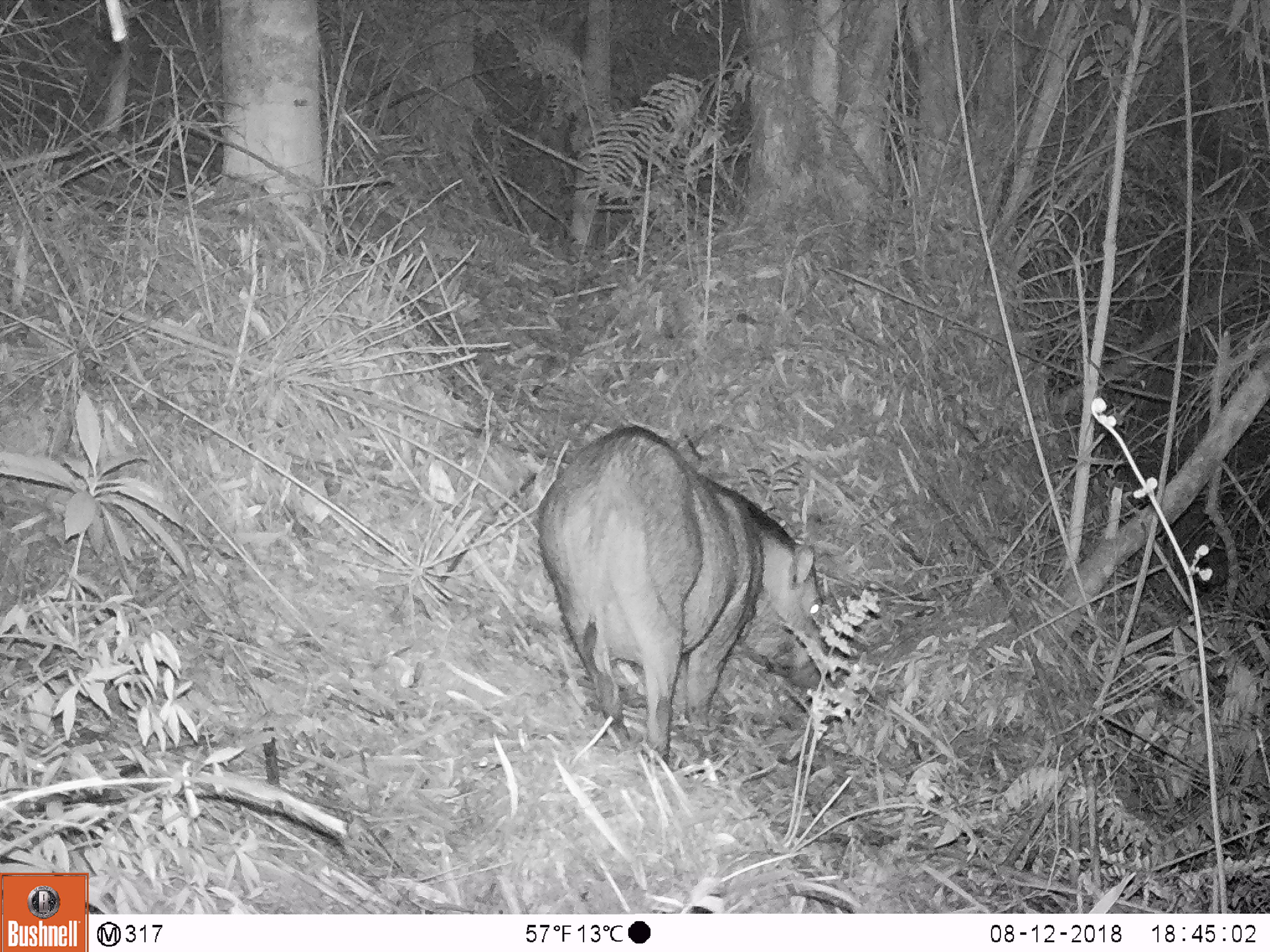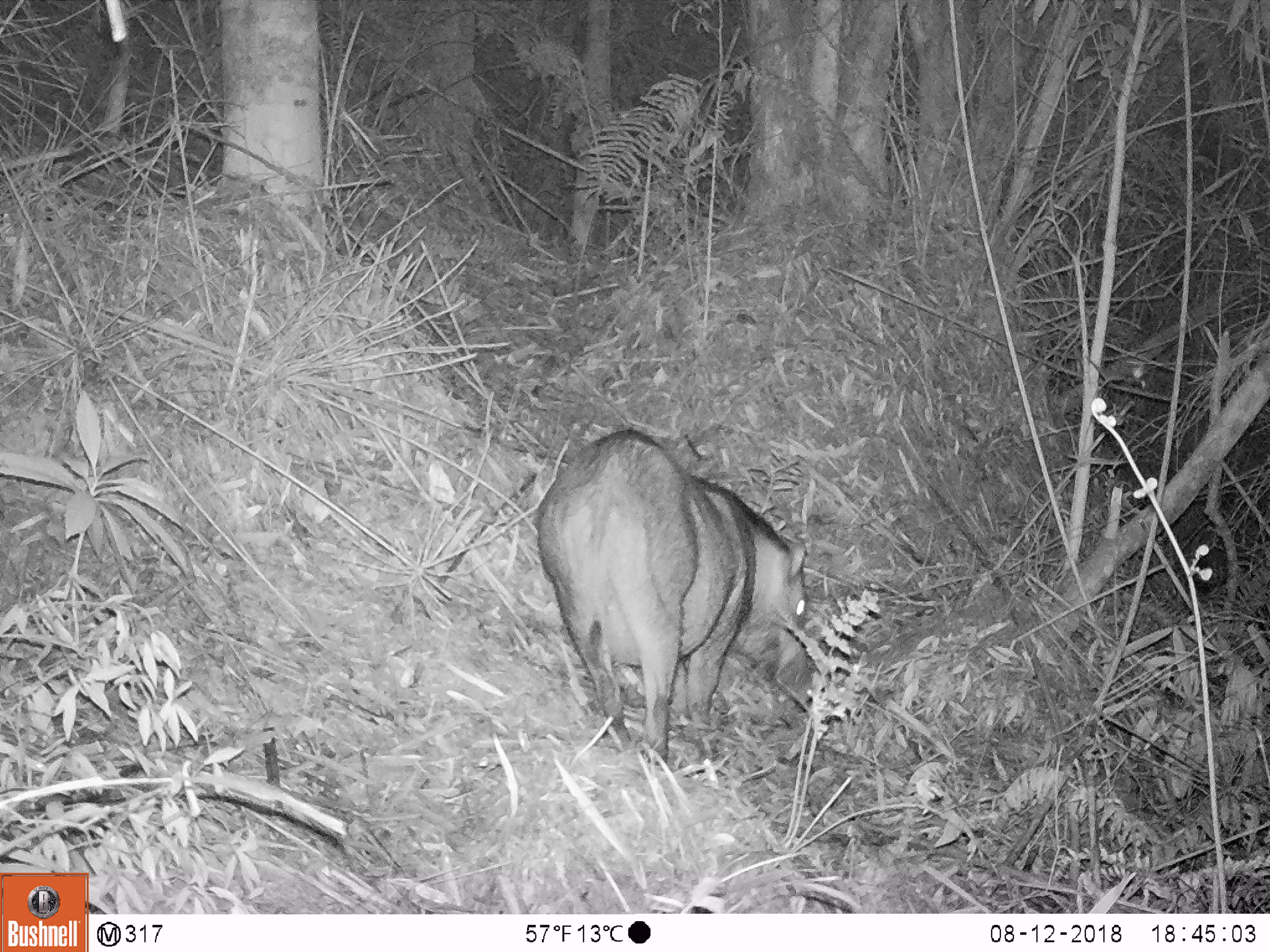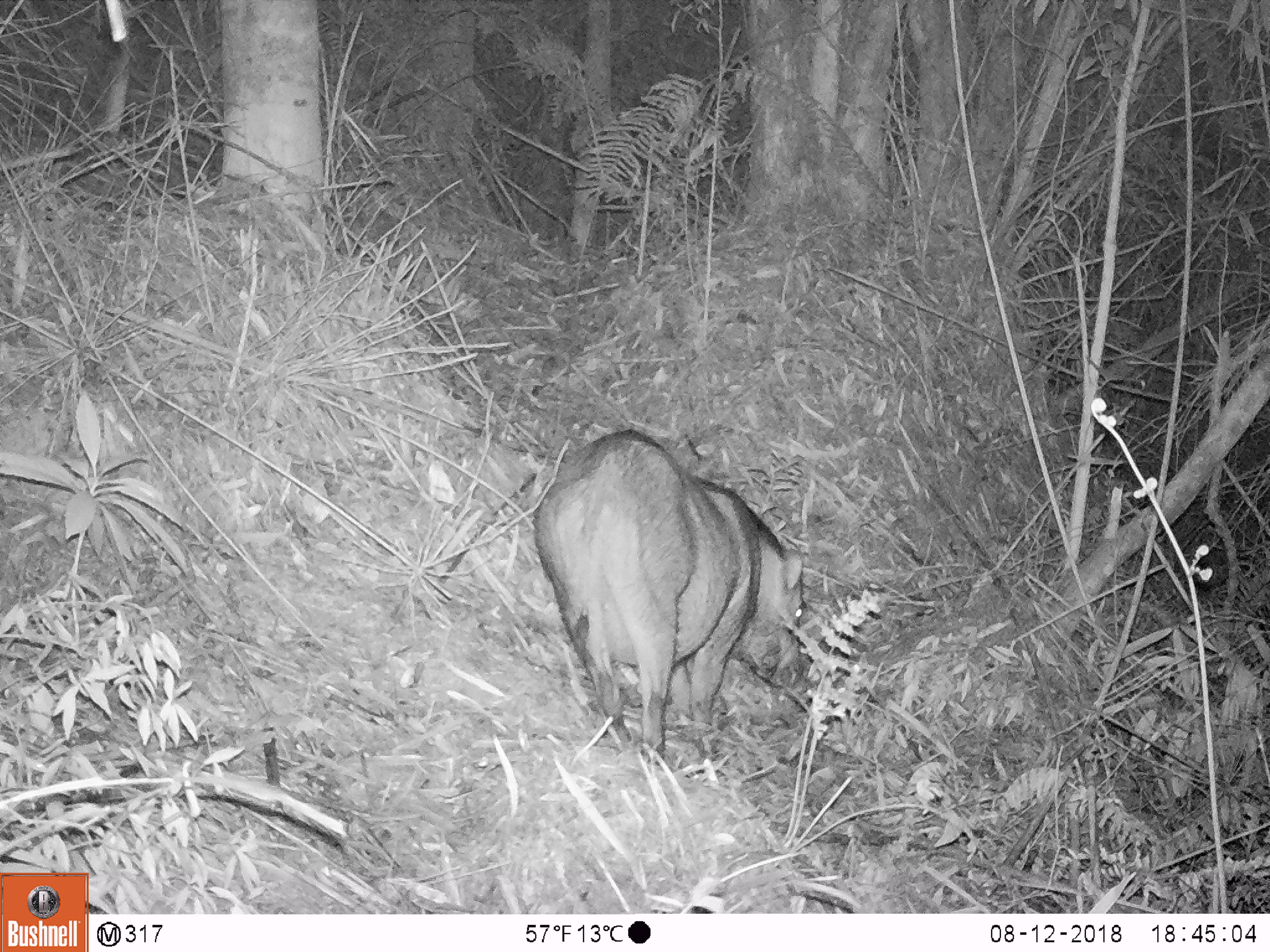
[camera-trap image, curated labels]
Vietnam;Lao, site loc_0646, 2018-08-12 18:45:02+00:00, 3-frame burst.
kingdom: Animalia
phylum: Chordata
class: Mammalia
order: Artiodactyla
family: Suidae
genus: Sus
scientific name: Sus scrofa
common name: eurasian wild pig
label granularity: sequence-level